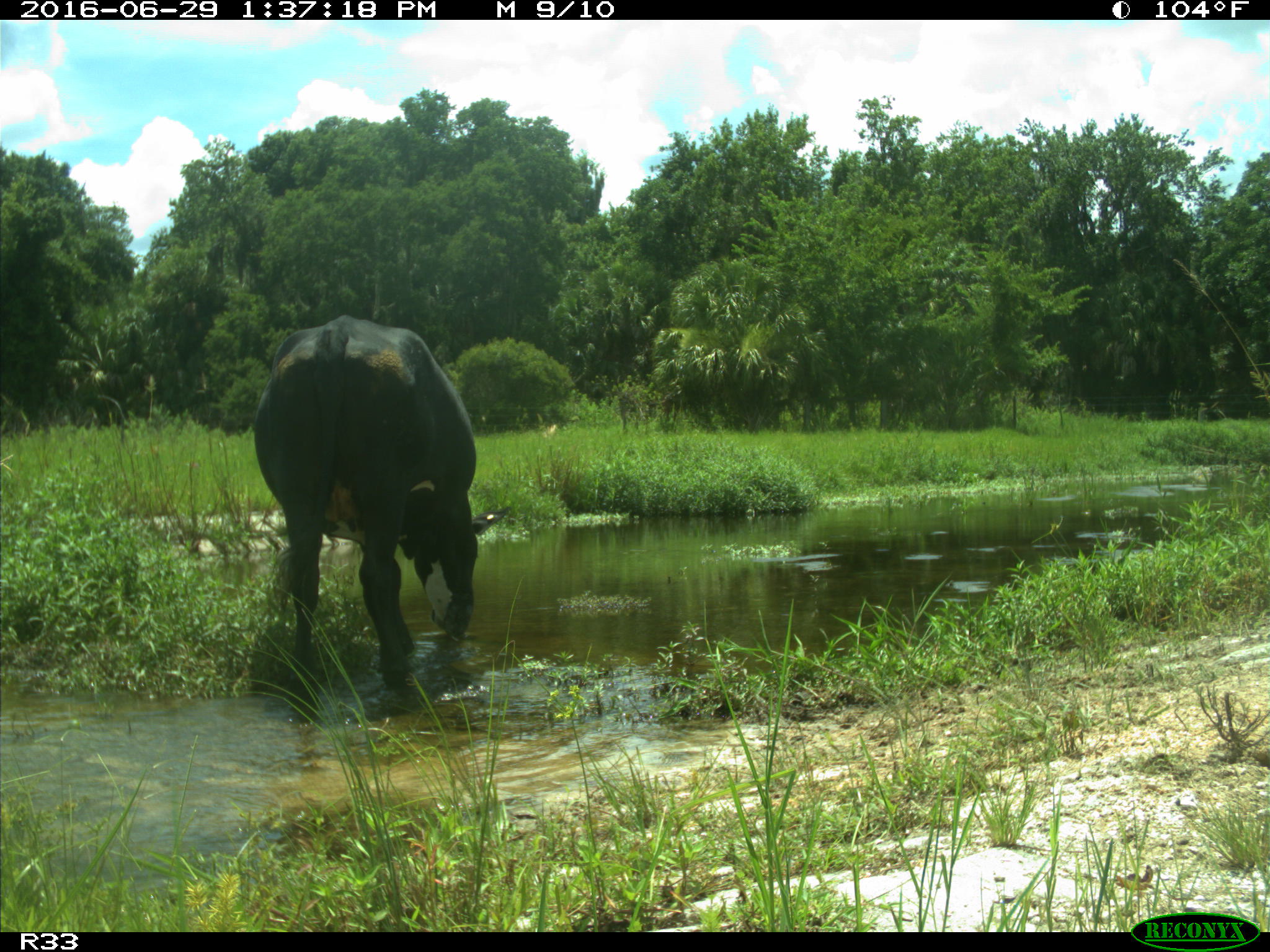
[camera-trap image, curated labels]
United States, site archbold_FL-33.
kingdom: Animalia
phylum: Chordata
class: Mammalia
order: Artiodactyla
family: Bovidae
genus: Bos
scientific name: Bos taurus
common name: domestic cow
Bos taurus (domestic cow).